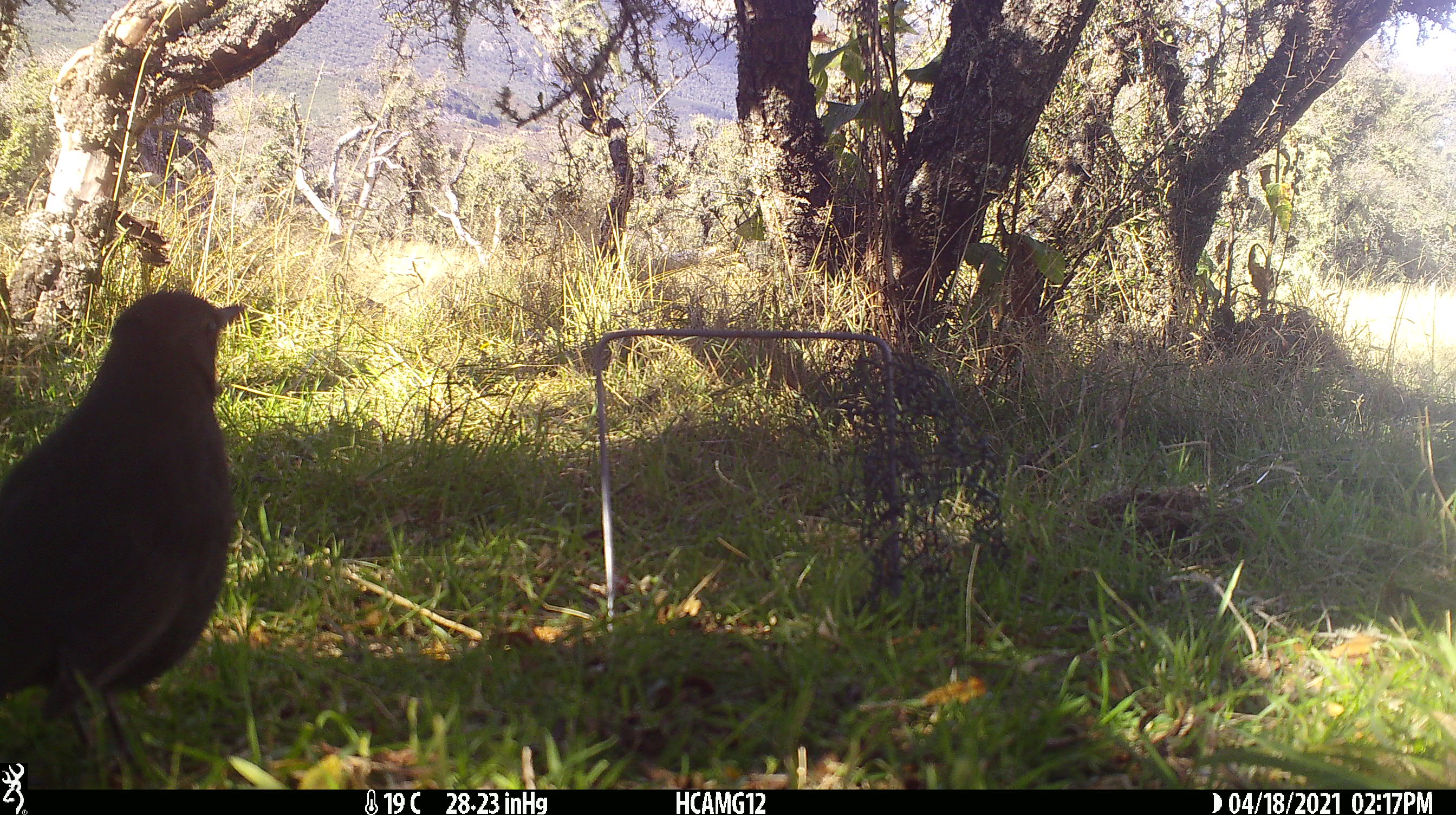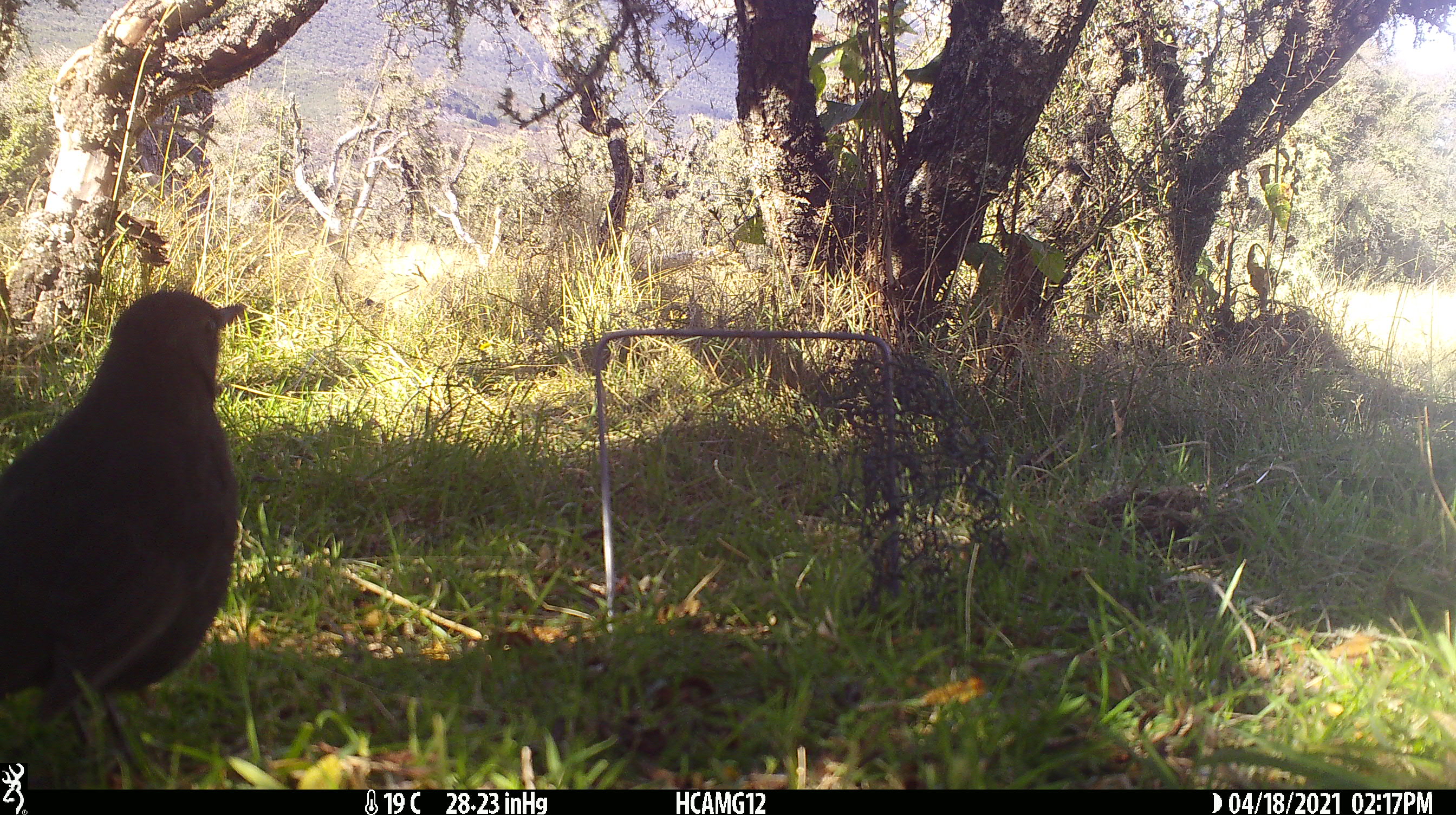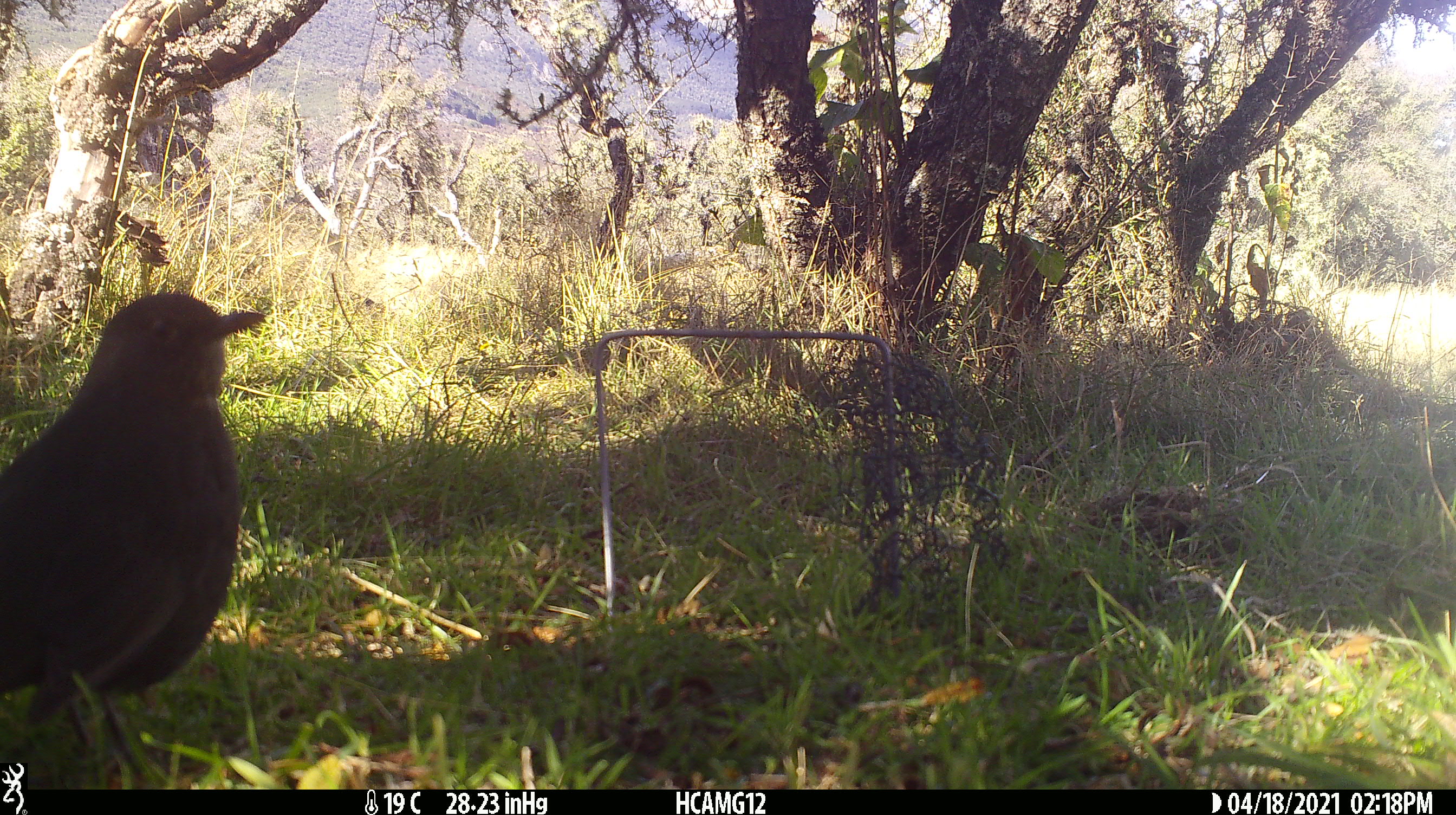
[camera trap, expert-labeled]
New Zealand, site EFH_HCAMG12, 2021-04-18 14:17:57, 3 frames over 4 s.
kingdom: Animalia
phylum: Chordata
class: Aves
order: Passeriformes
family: Turdidae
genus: Turdus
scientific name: Turdus merula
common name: eurasian blackbird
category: blackbird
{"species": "blackbird (eurasian blackbird) (Turdus merula)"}